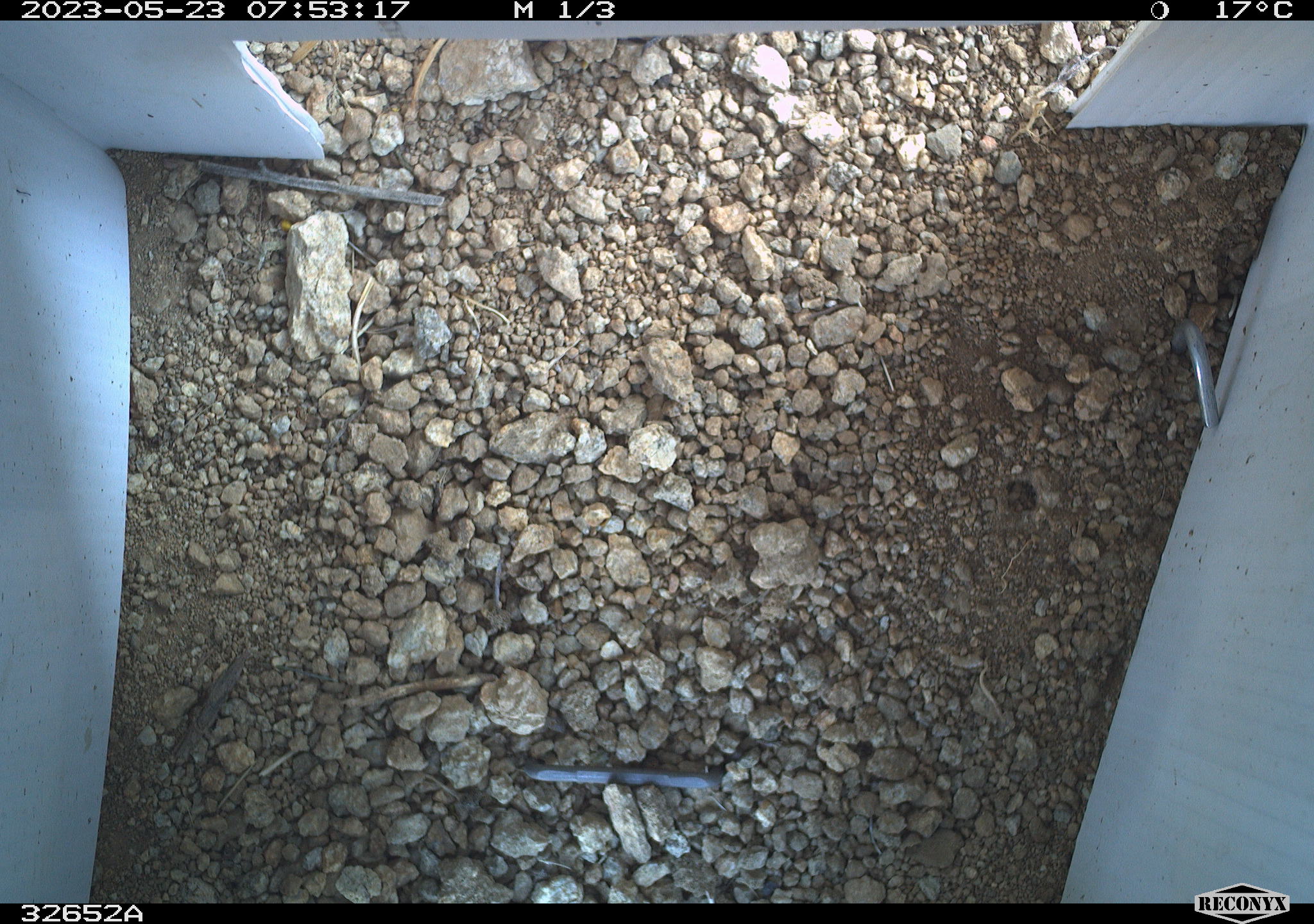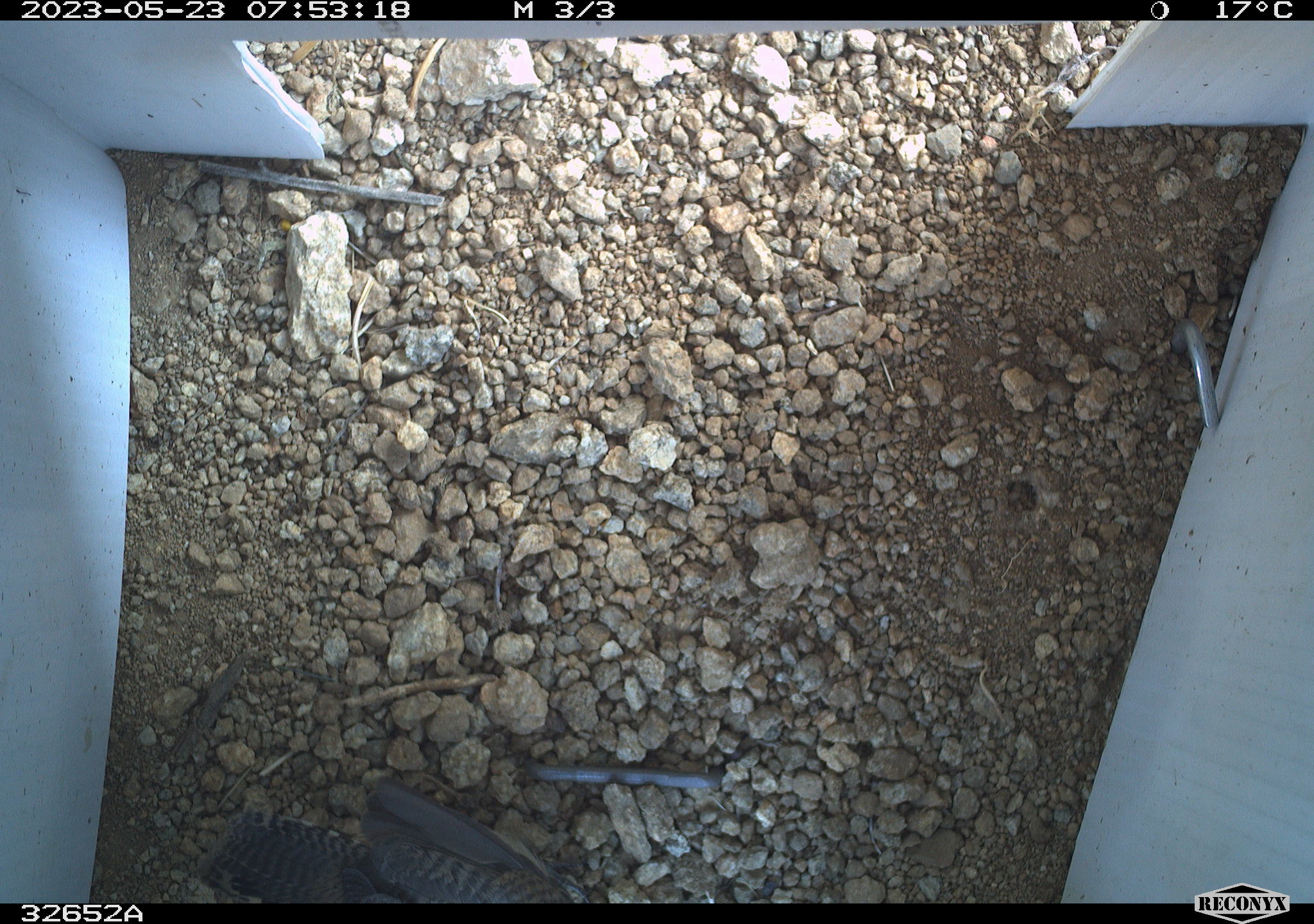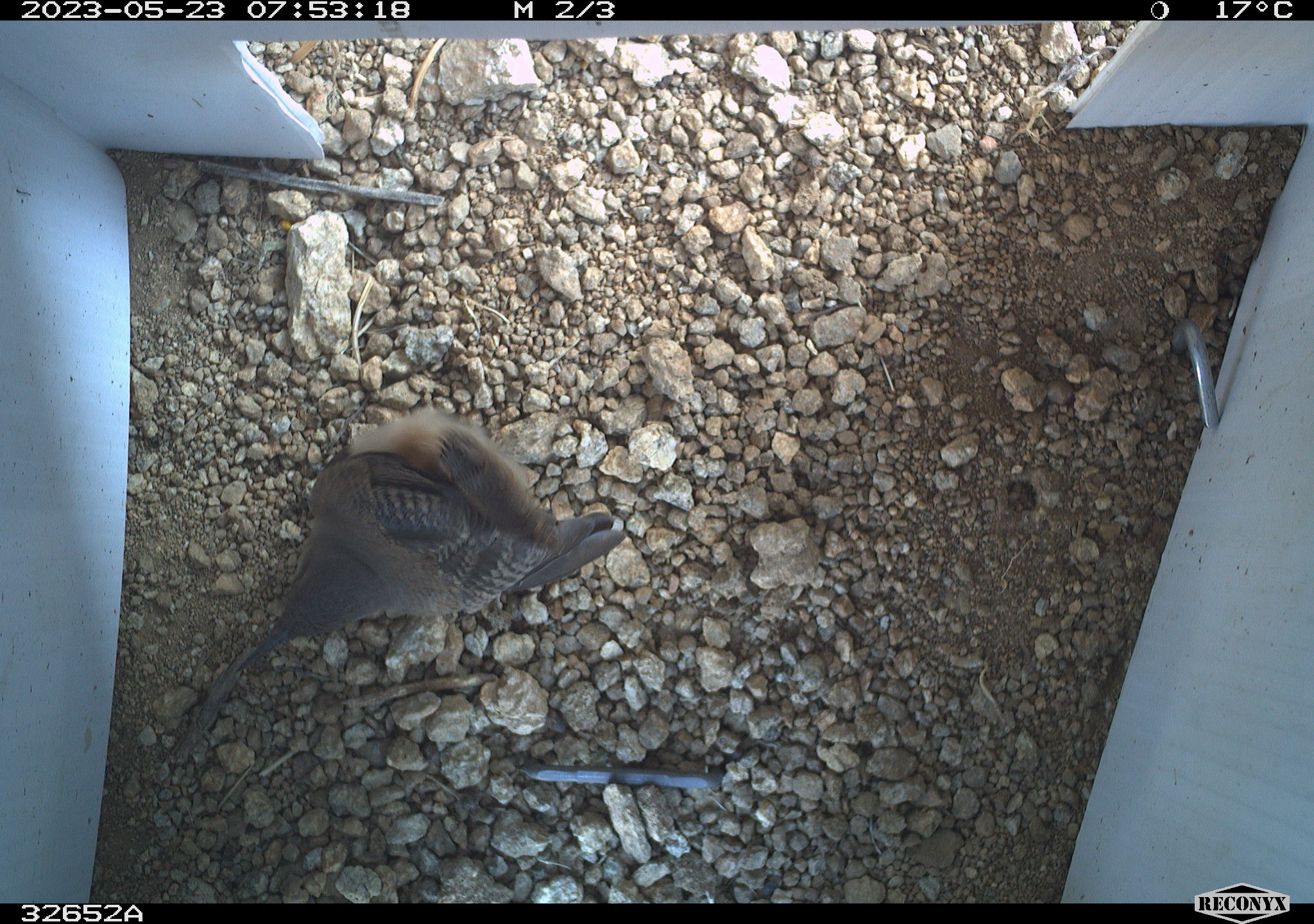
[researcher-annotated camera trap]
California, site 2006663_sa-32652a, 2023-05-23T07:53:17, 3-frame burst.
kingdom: Animalia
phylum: Chordata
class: Aves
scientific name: Aves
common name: bird